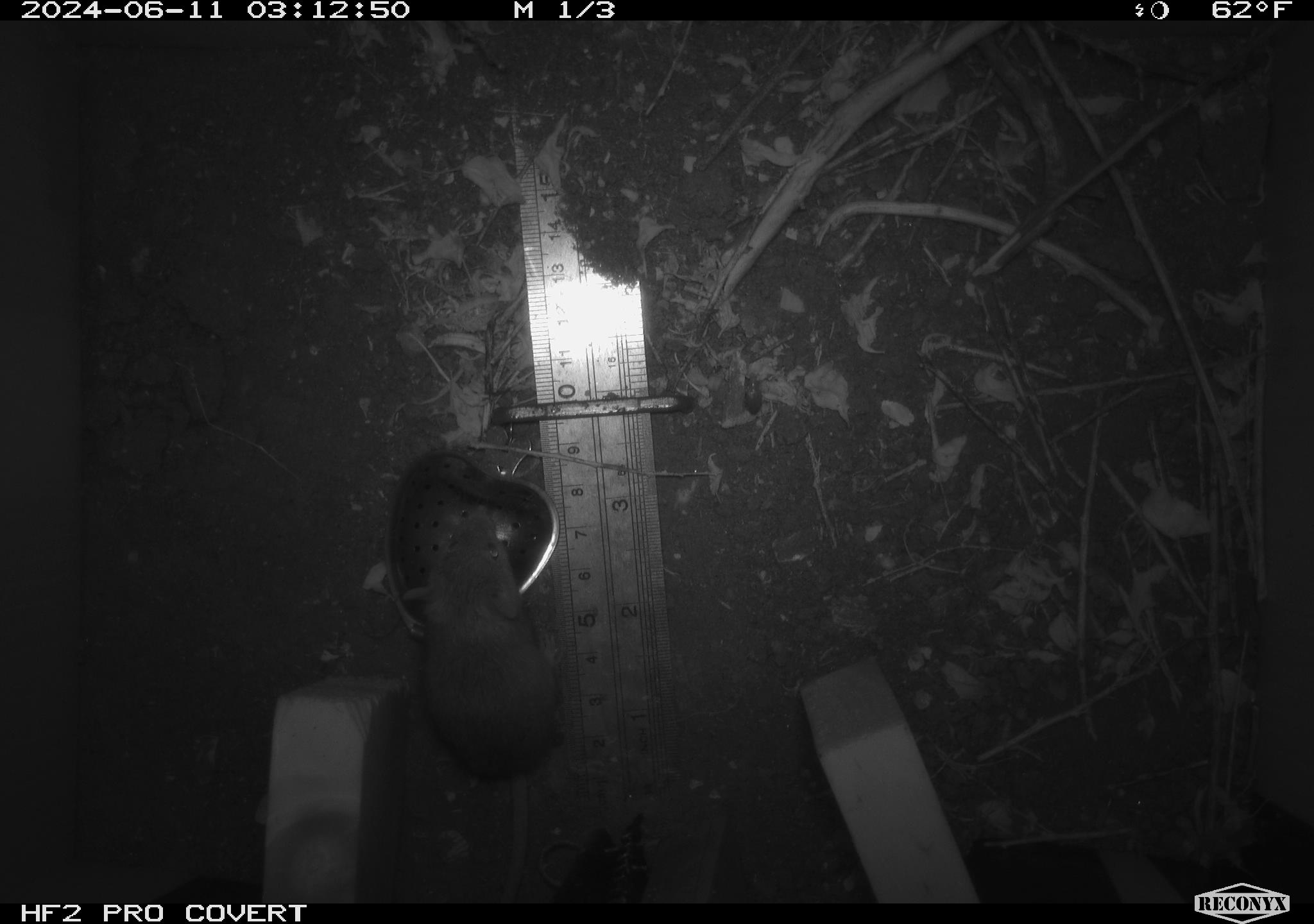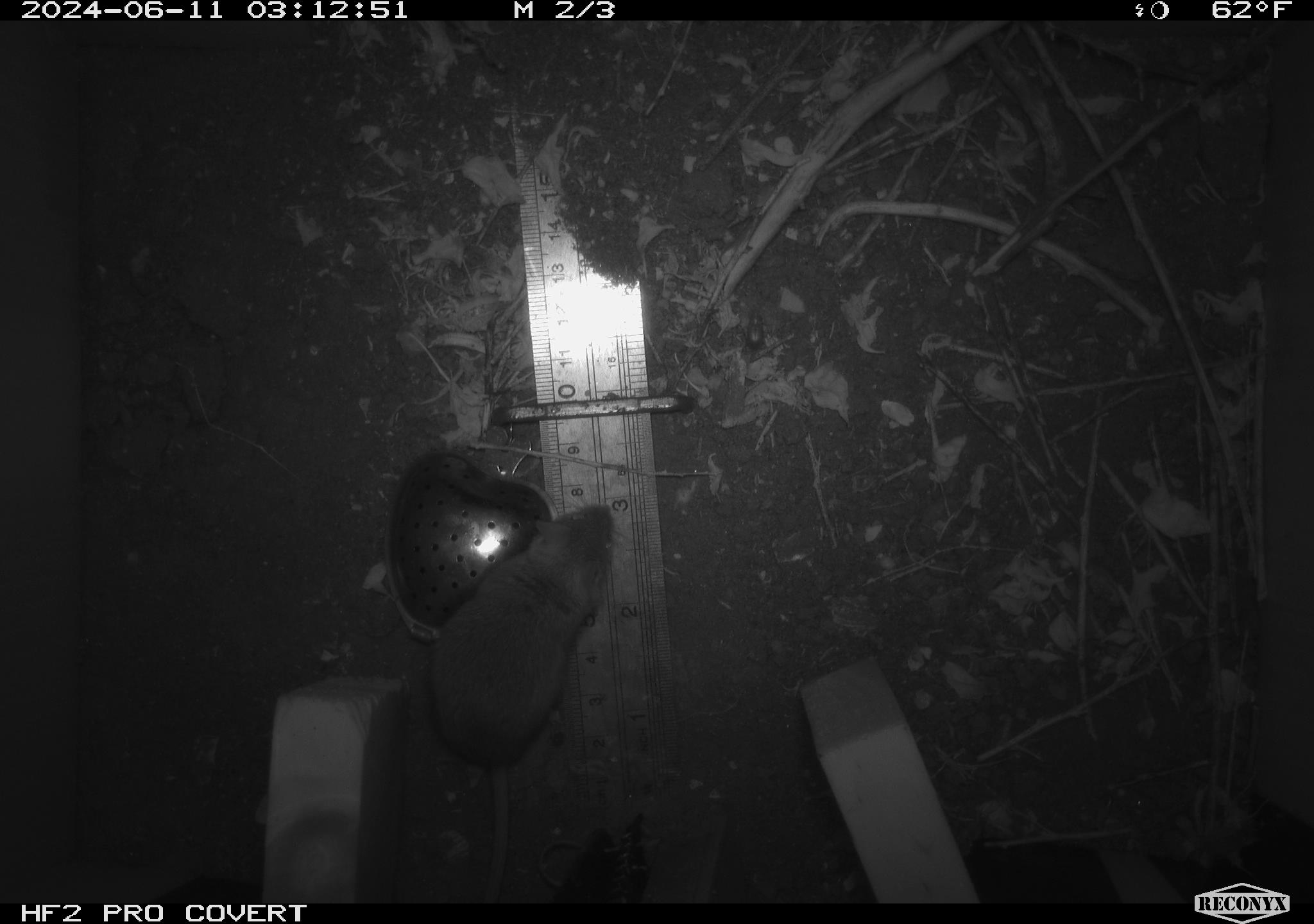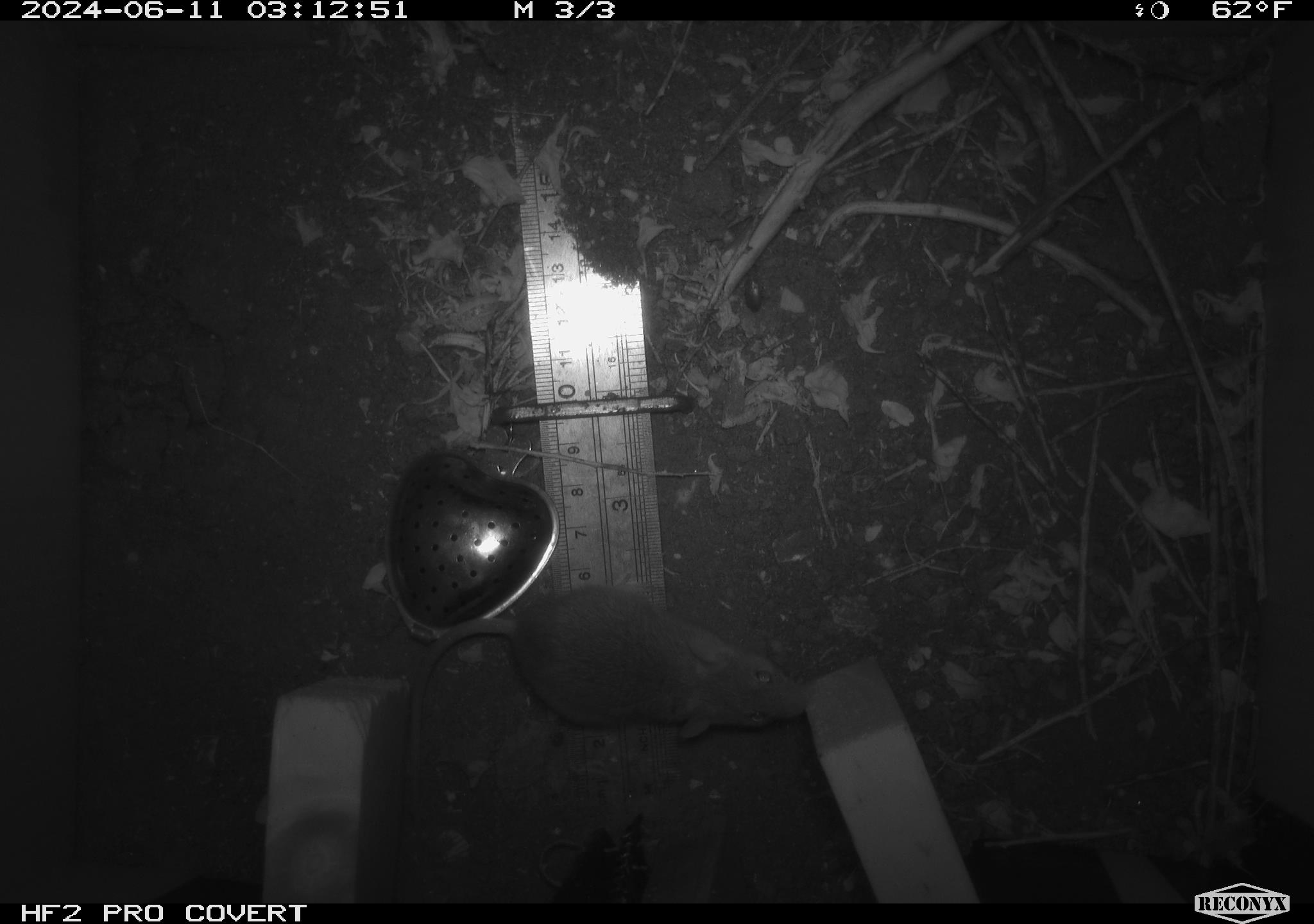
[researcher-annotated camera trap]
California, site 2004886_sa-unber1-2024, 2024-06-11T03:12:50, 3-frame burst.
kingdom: Animalia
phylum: Chordata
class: Mammalia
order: Rodentia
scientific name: Rodentia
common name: mouse species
Mouse species (Rodentia).